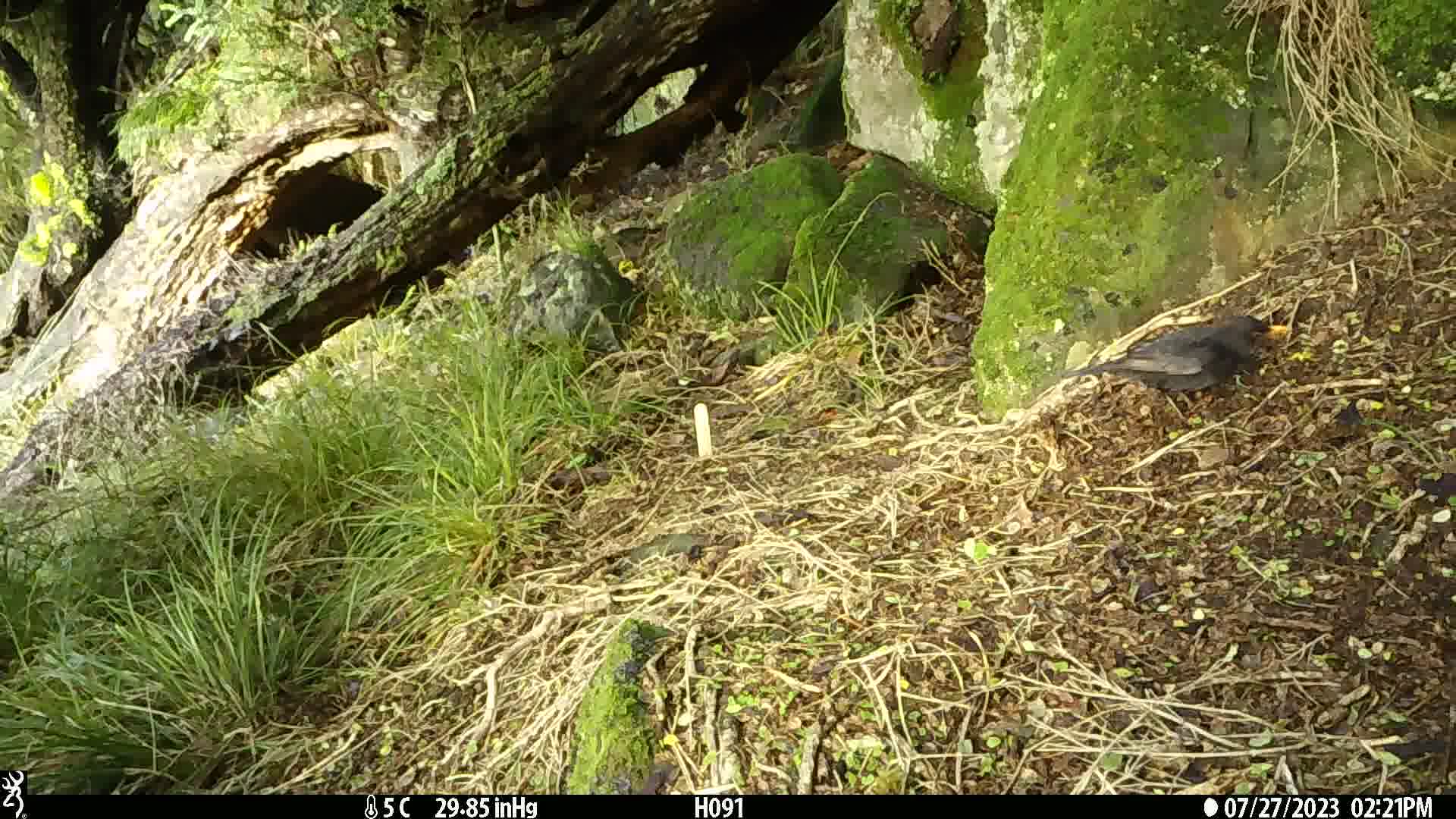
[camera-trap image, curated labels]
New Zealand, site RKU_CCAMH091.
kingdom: Animalia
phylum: Chordata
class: Aves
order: Passeriformes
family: Turdidae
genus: Turdus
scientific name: Turdus merula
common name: eurasian blackbird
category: blackbird